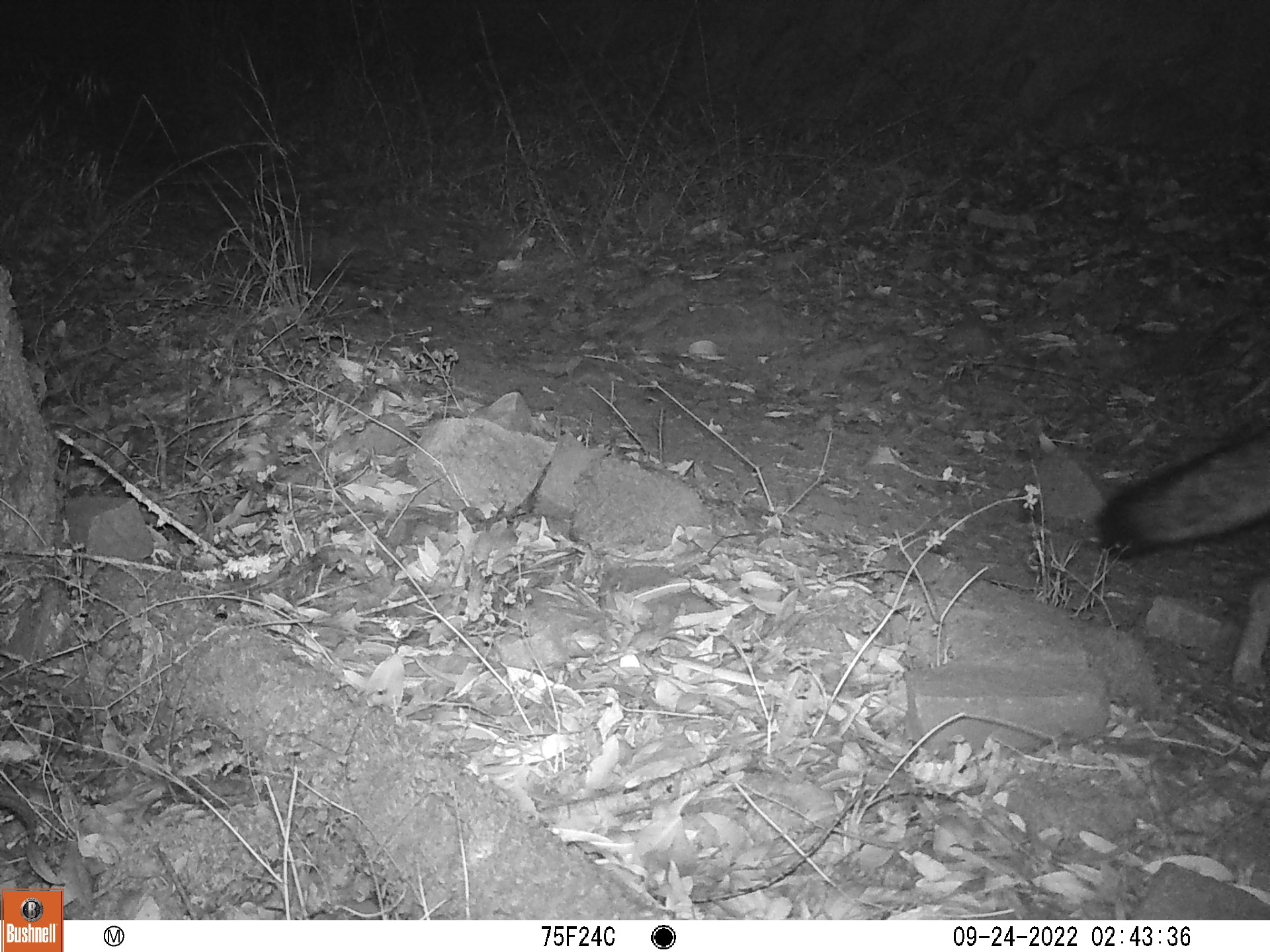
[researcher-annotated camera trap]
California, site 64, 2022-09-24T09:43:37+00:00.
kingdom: Animalia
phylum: Chordata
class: Mammalia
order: Carnivora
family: Canidae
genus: Urocyon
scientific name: Urocyon cinereoargenteus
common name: gray fox